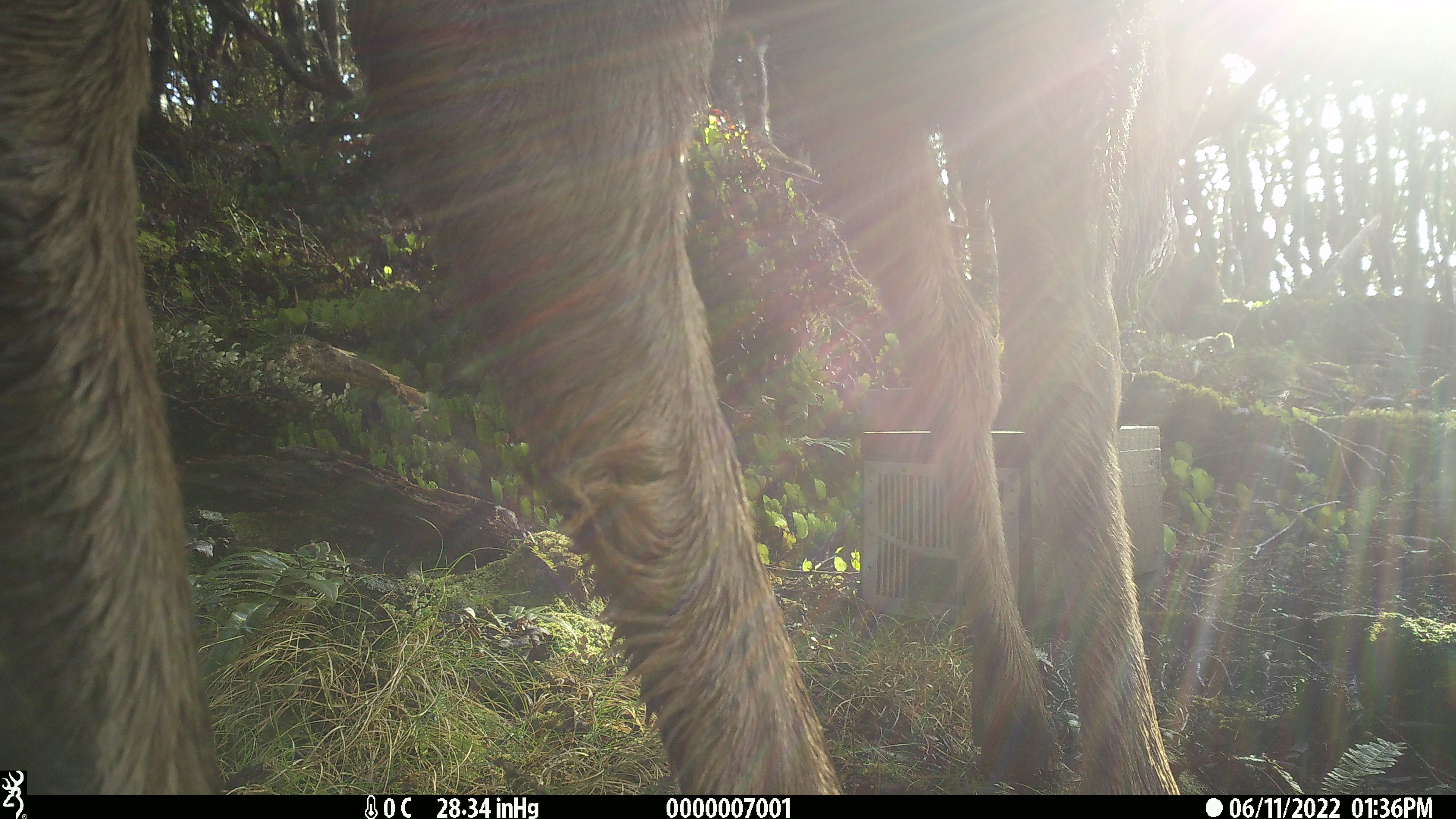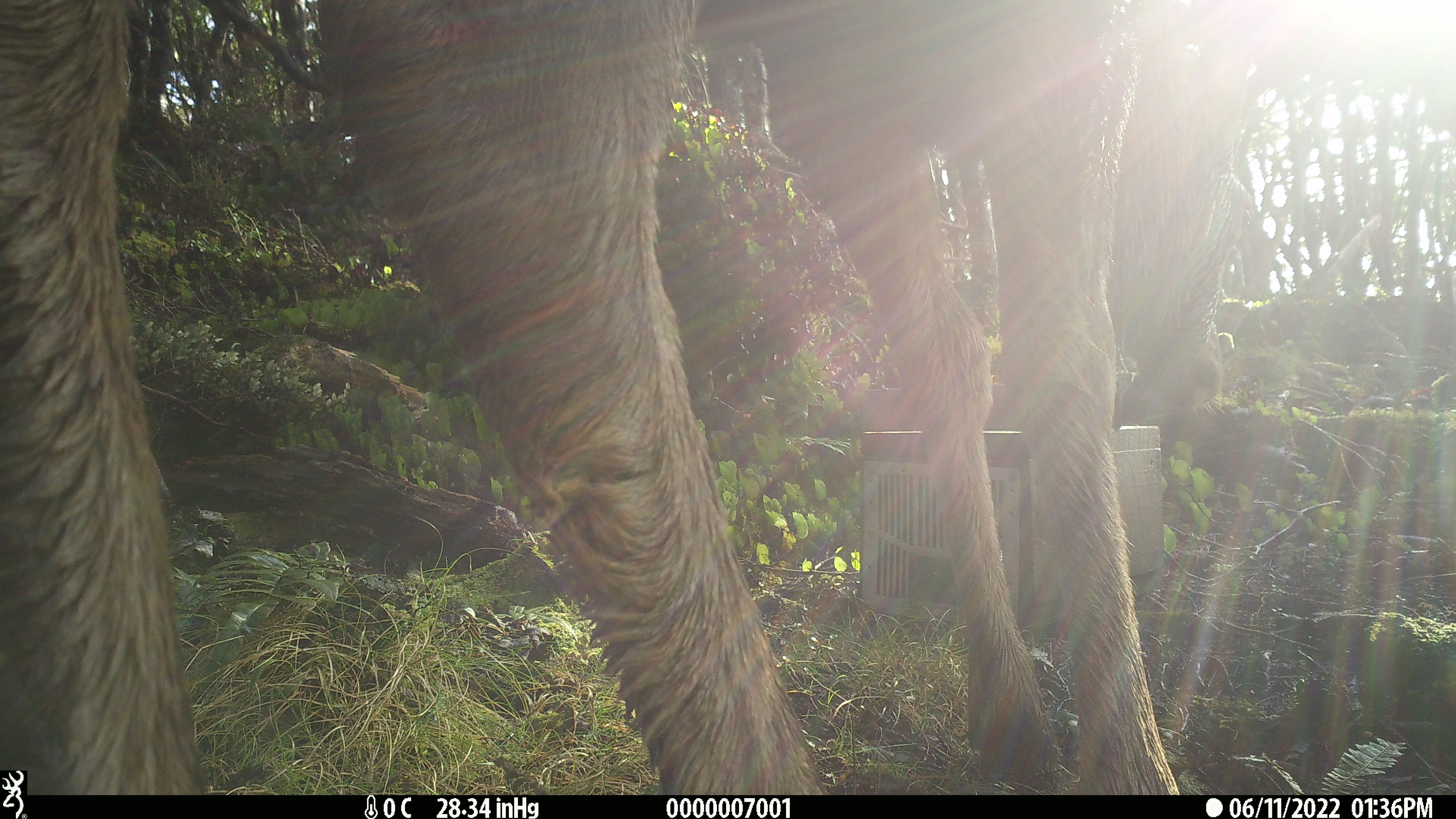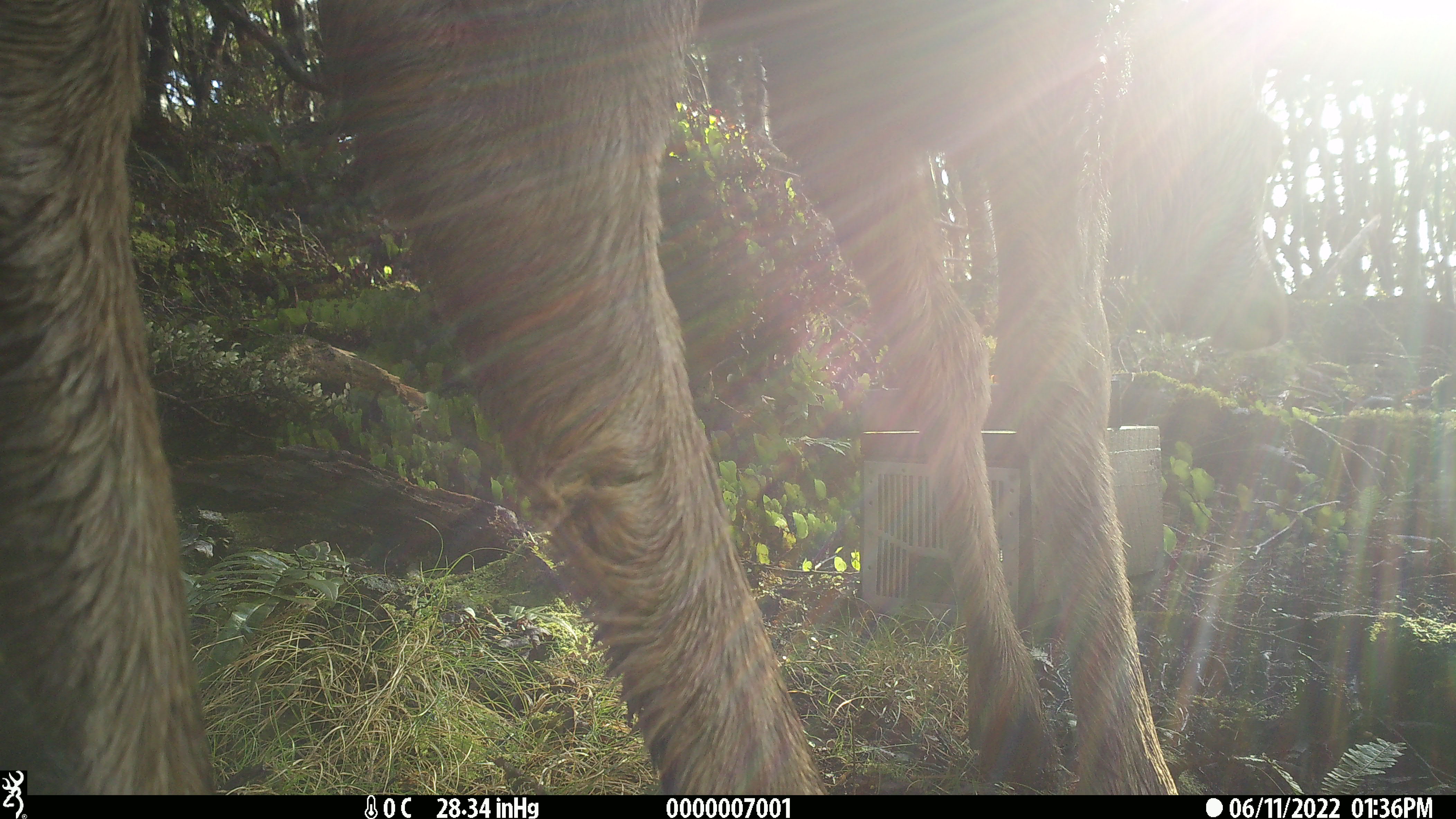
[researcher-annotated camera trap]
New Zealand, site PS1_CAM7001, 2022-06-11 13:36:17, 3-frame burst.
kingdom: Animalia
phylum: Chordata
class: Mammalia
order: Artiodactyla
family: Cervidae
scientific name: Cervidae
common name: deer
Deer (Cervidae).